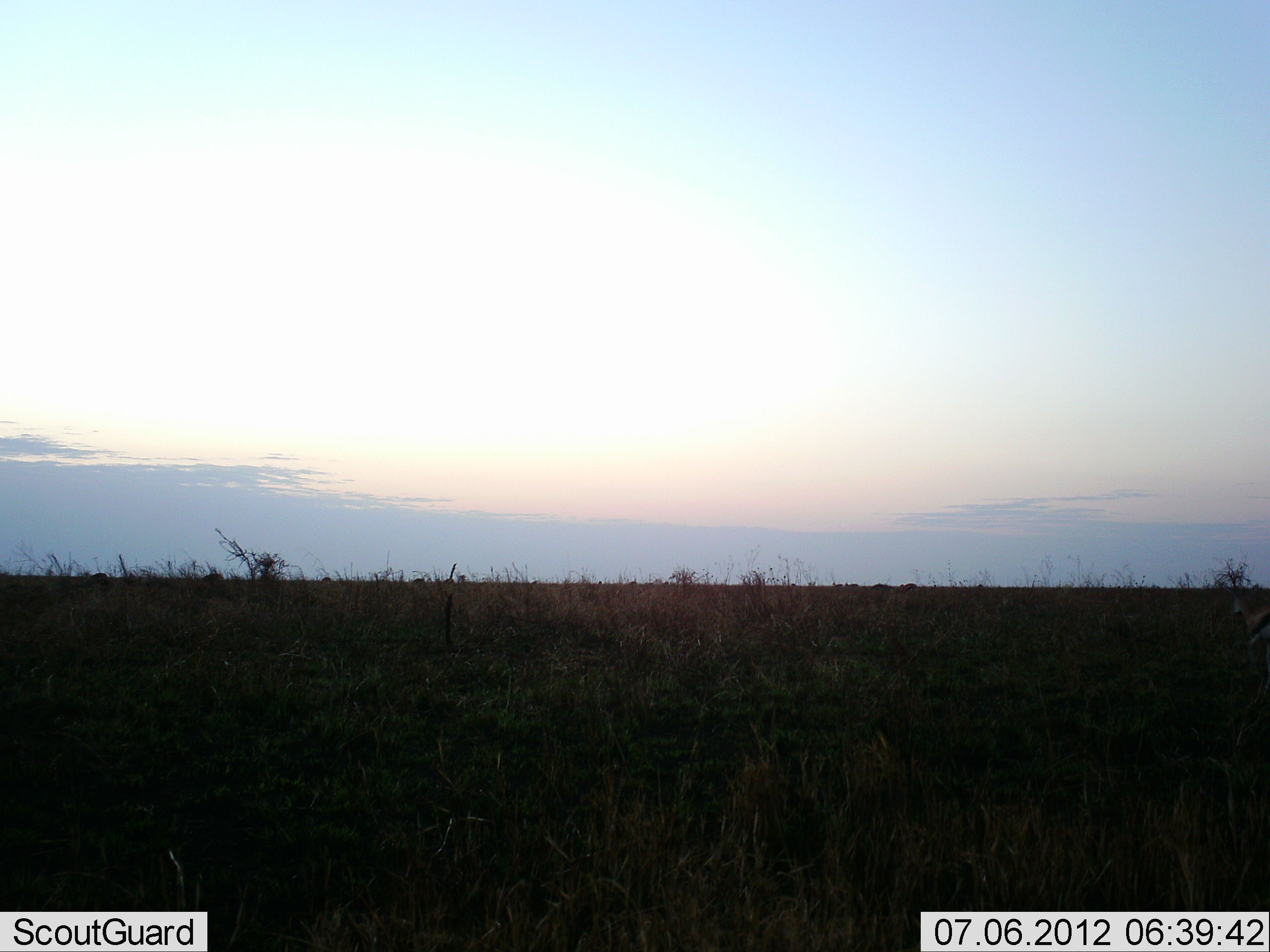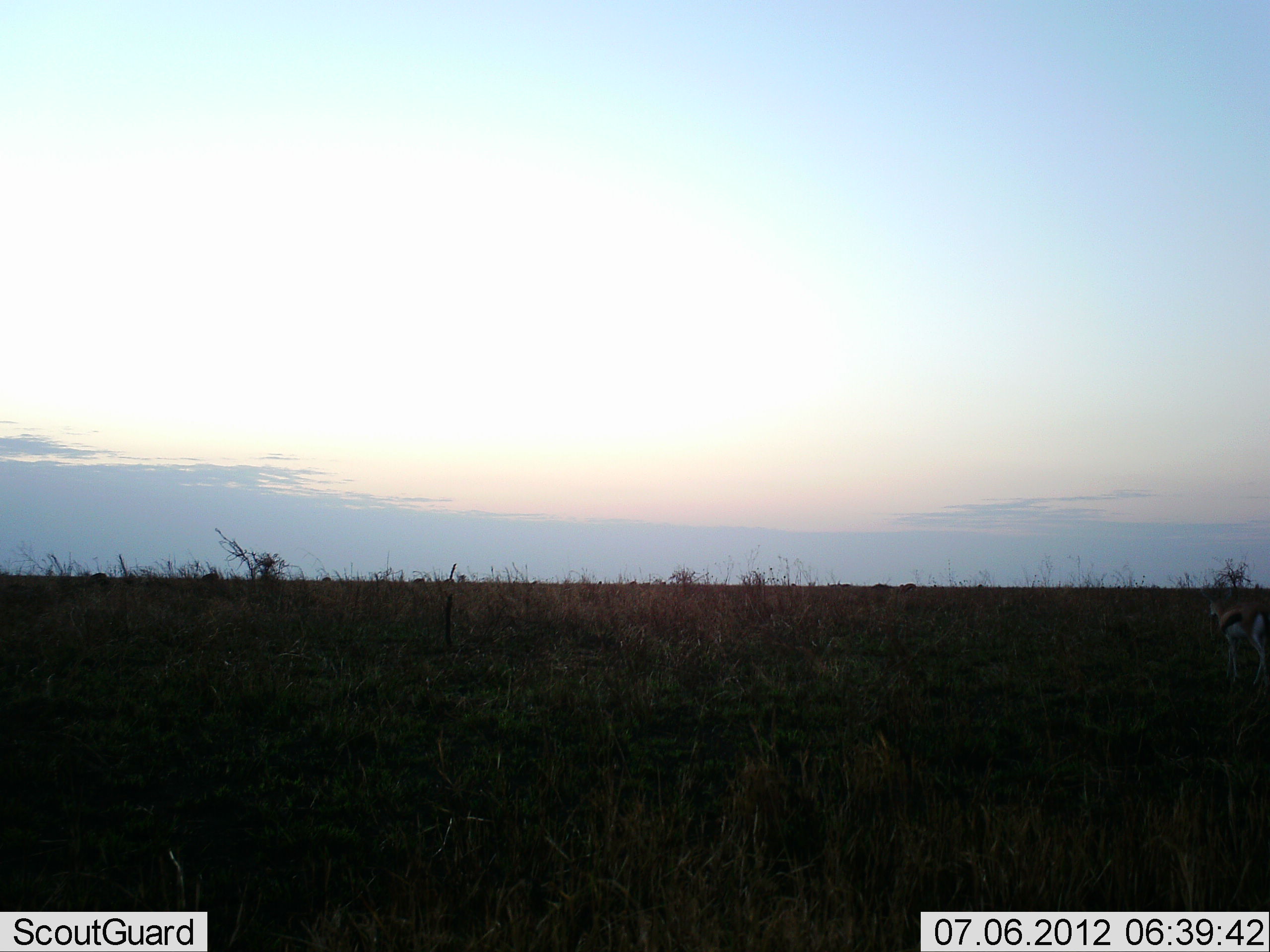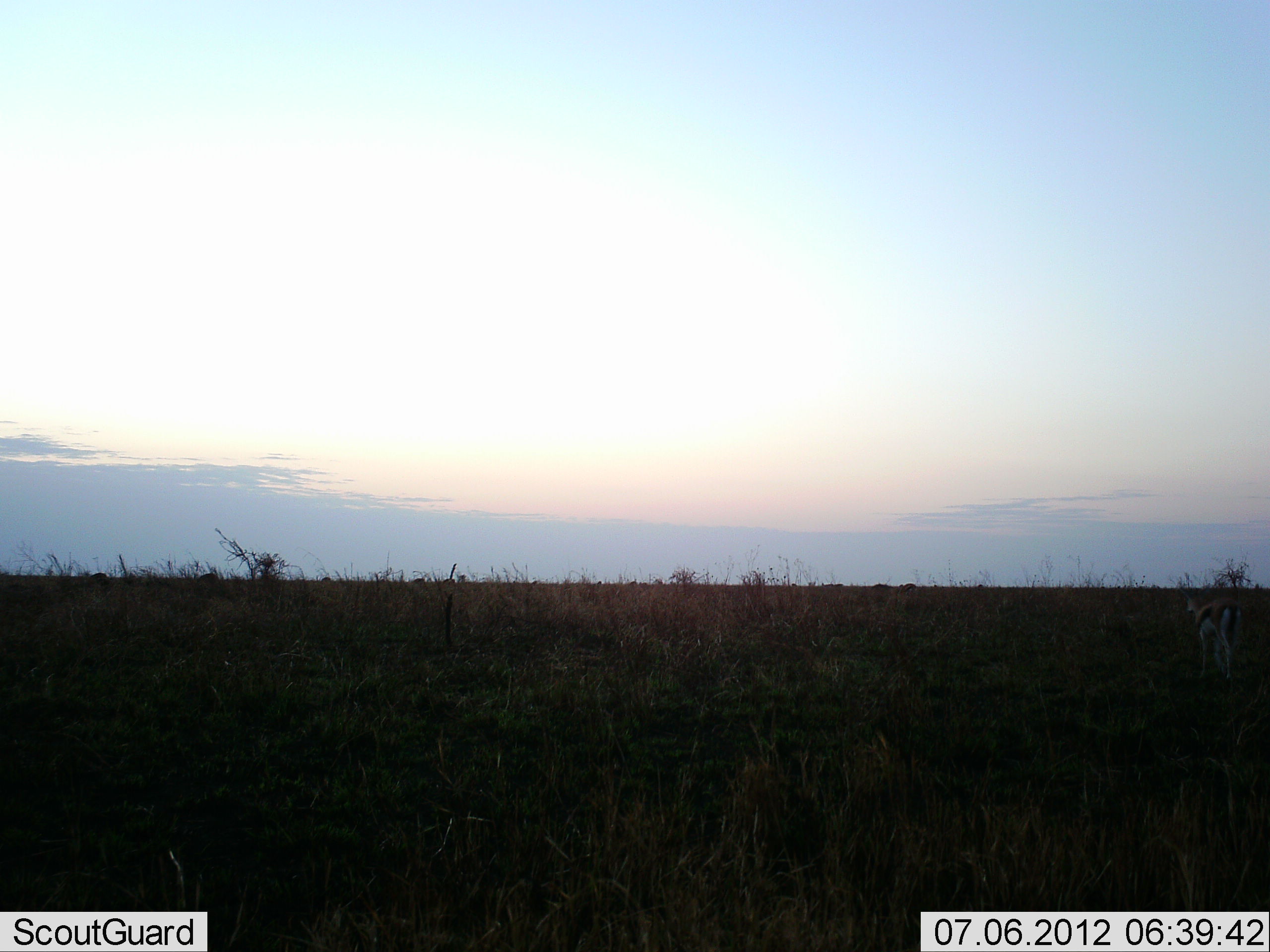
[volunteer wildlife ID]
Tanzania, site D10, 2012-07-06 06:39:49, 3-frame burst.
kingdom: Animalia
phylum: Chordata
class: Mammalia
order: Artiodactyla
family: Bovidae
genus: Eudorcas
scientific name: Eudorcas thomsonii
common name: thomson's gazelle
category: gazellethomsons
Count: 1.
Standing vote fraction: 0%.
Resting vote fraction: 0%.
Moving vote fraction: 100%.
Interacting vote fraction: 0%.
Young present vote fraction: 10%.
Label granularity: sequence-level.